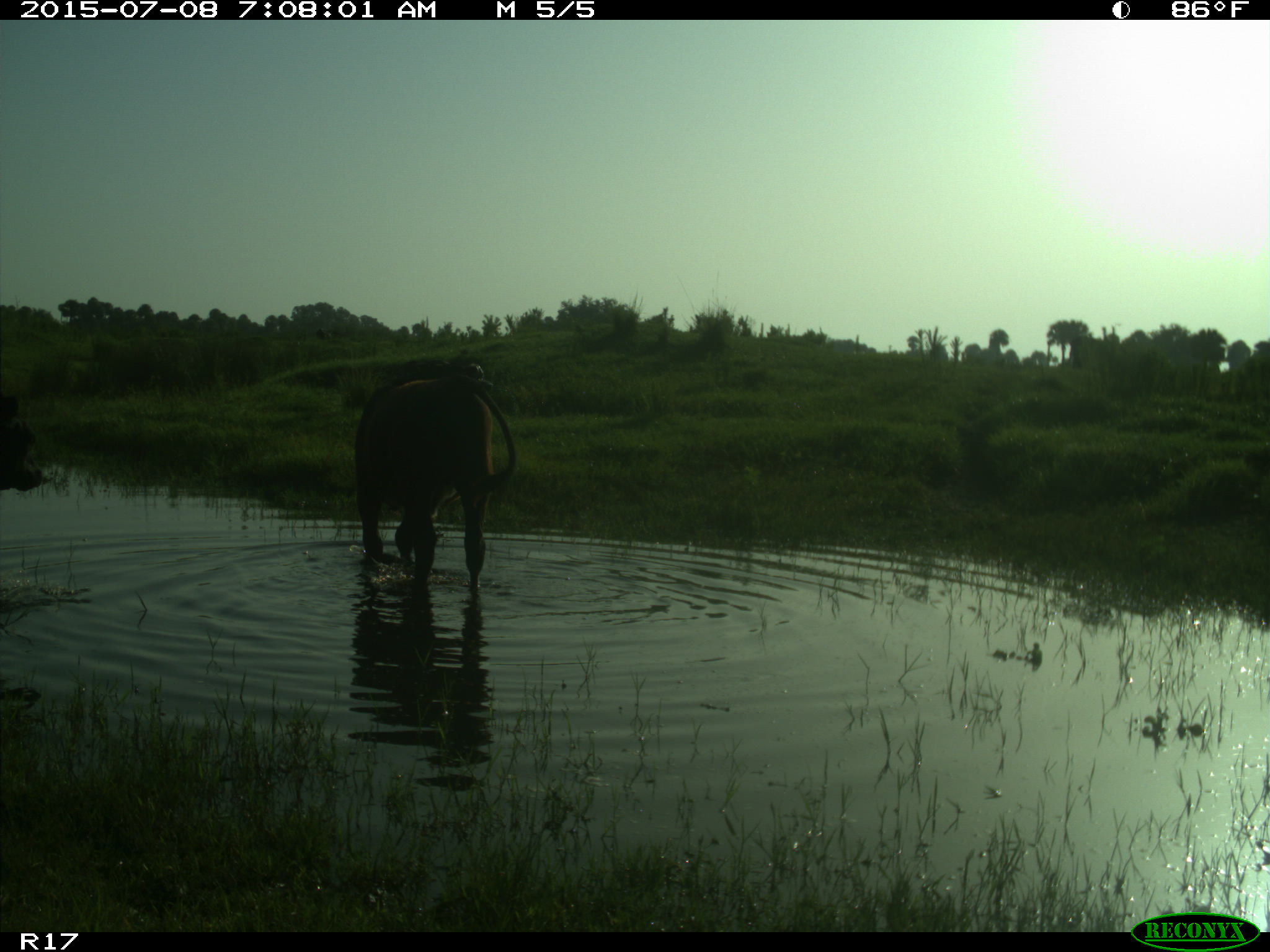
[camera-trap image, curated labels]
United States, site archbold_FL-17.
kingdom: Animalia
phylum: Chordata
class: Mammalia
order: Artiodactyla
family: Bovidae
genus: Bos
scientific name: Bos taurus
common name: domestic cow